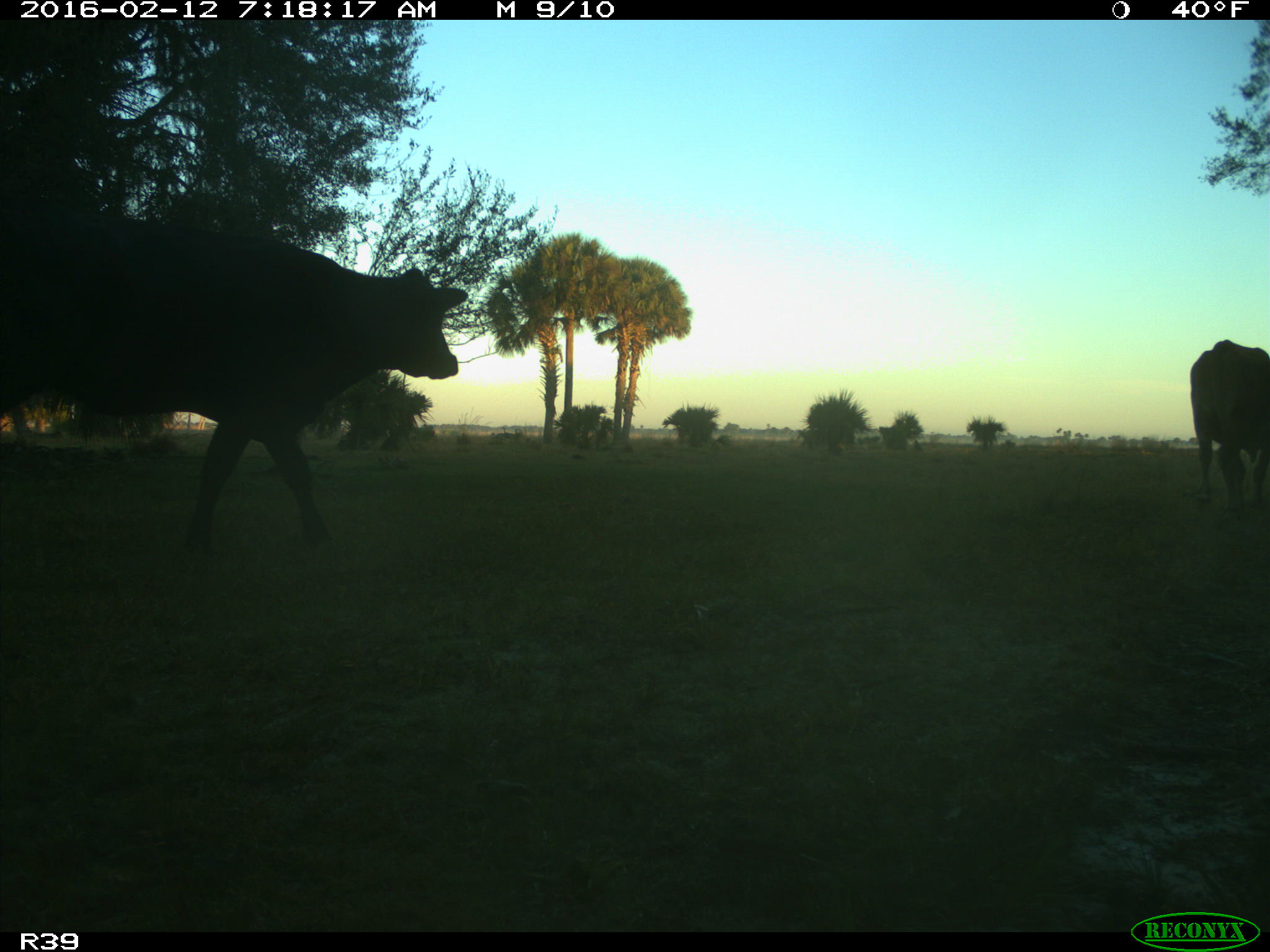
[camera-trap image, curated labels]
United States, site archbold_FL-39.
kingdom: Animalia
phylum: Chordata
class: Mammalia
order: Artiodactyla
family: Bovidae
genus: Bos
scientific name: Bos taurus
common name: domestic cow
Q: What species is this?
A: Bos taurus (domestic cow).